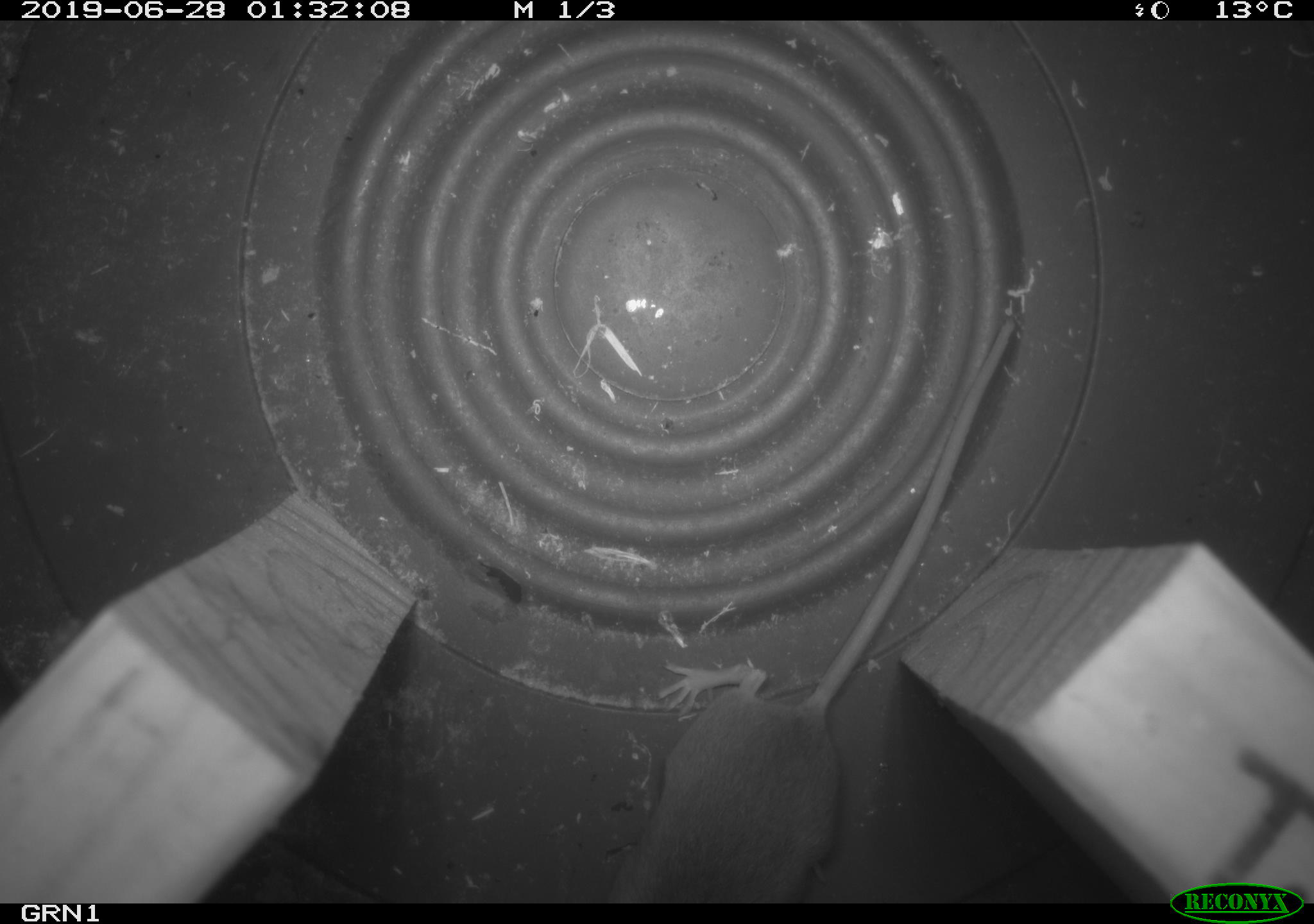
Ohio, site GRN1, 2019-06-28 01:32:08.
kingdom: Animalia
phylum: Chordata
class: Mammalia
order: Rodentia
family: Cricetidae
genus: Peromyscus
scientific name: Peromyscus leucopus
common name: white-footed mouse